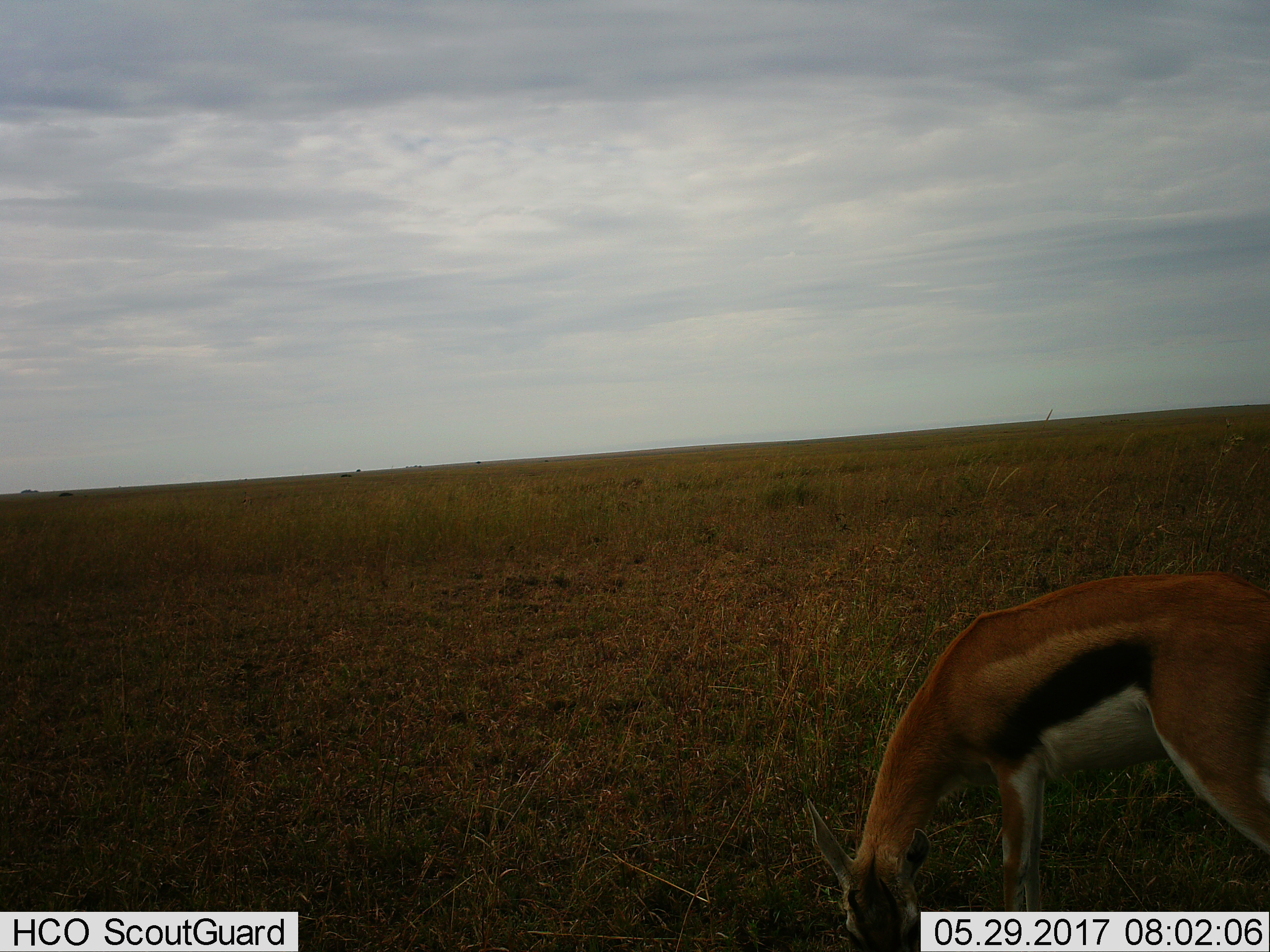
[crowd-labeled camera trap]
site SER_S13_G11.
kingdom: Animalia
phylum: Chordata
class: Mammalia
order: Artiodactyla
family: Bovidae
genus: Eudorcas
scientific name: Eudorcas thomsonii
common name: thomson's gazelle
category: gazellethomsons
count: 1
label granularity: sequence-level